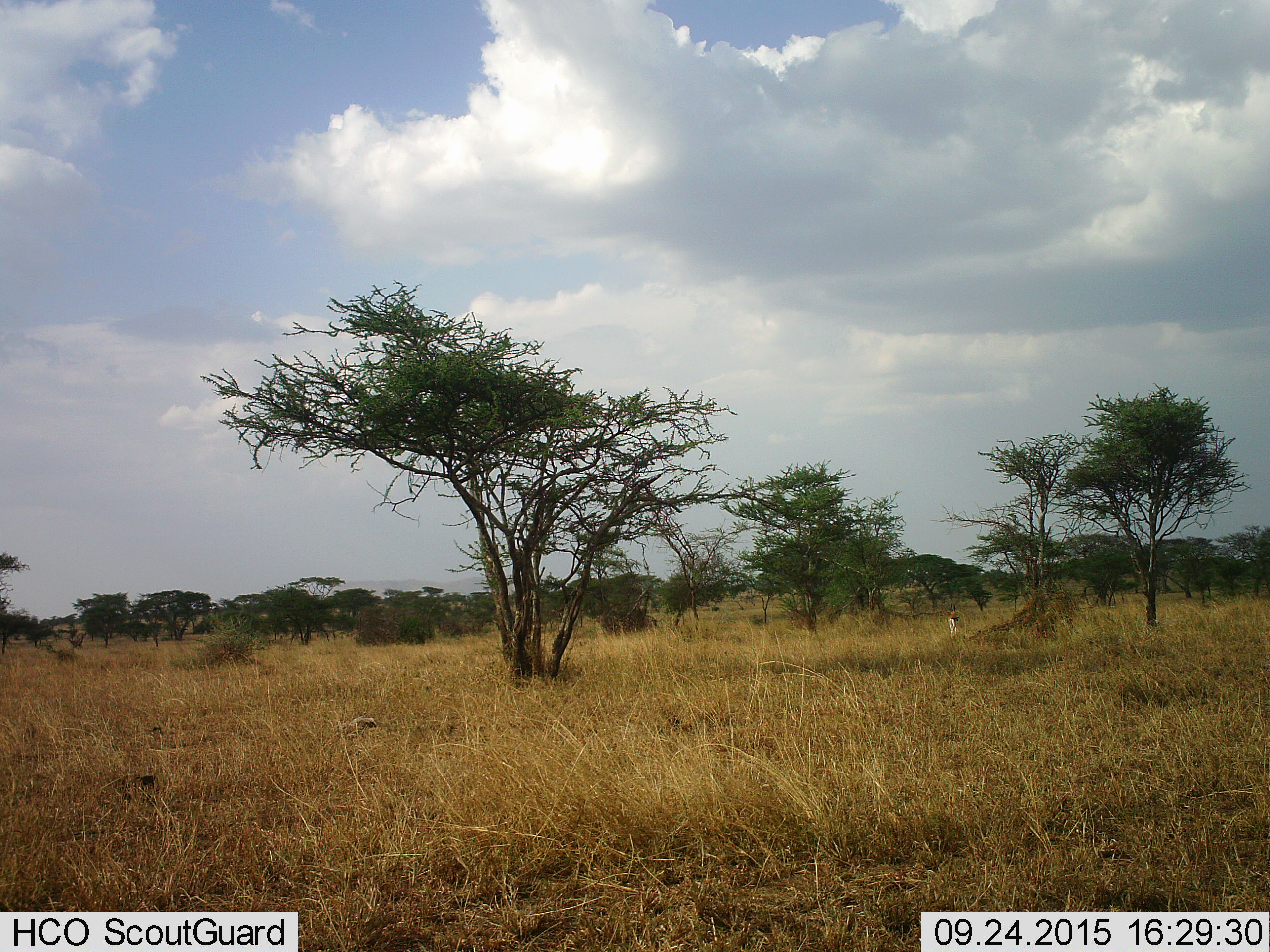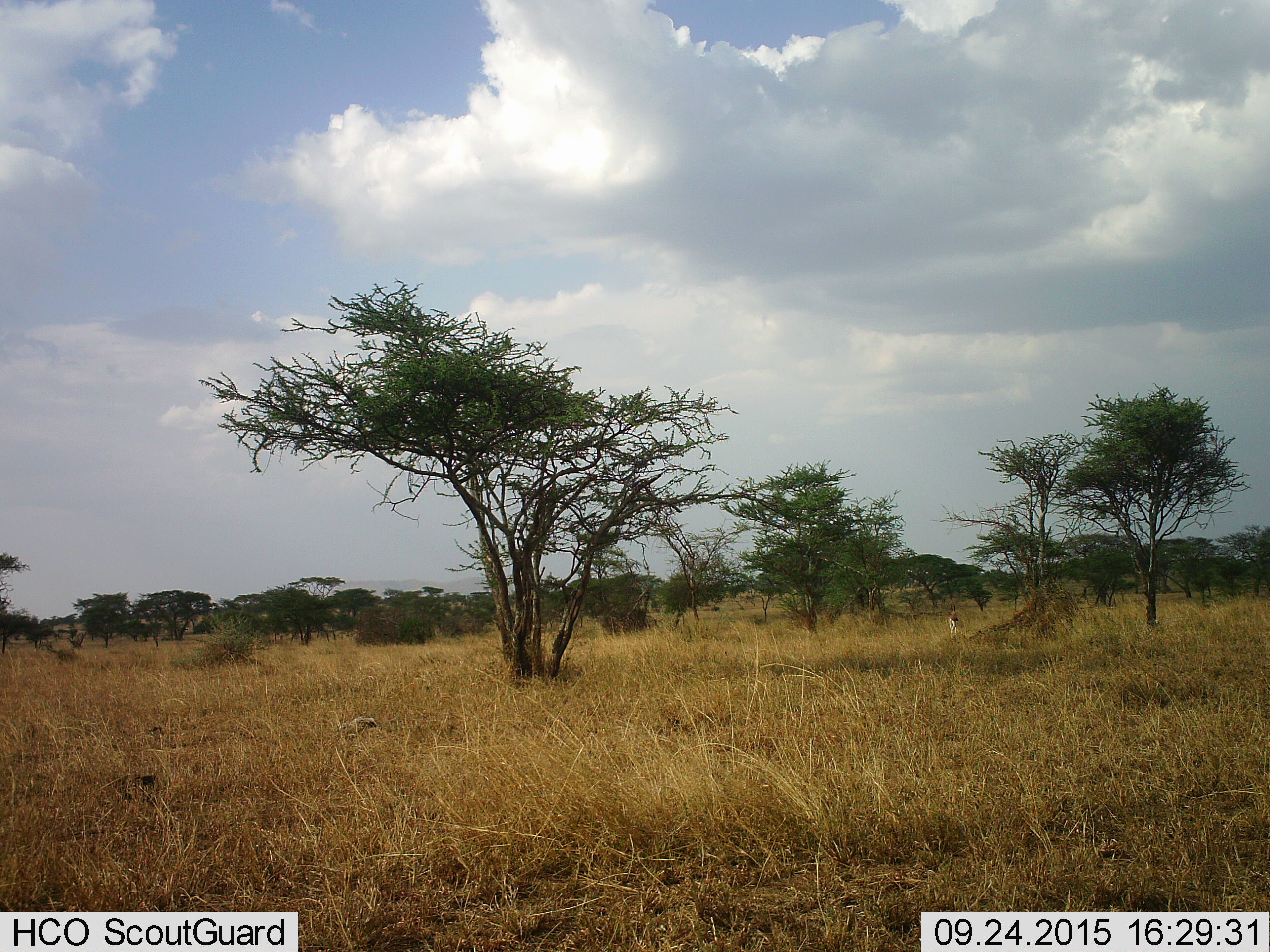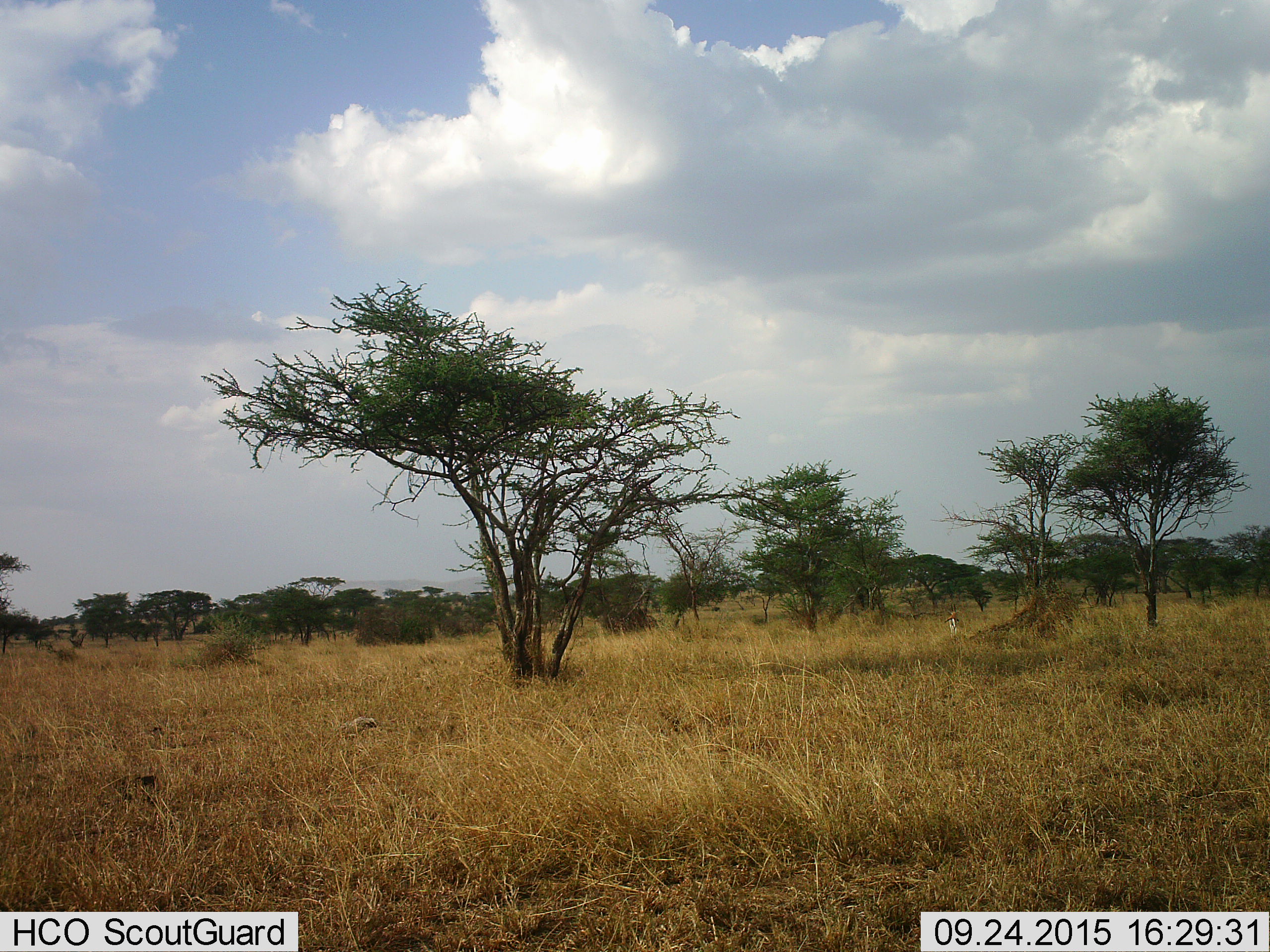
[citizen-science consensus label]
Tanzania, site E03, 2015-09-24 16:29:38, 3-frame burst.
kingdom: Animalia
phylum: Chordata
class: Mammalia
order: Artiodactyla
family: Bovidae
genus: Eudorcas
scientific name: Eudorcas thomsonii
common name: thomson's gazelle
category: gazellethomsons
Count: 1.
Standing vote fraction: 70%.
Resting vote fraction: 0%.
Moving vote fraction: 10%.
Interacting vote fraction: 0%.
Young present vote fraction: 0%.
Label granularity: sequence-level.